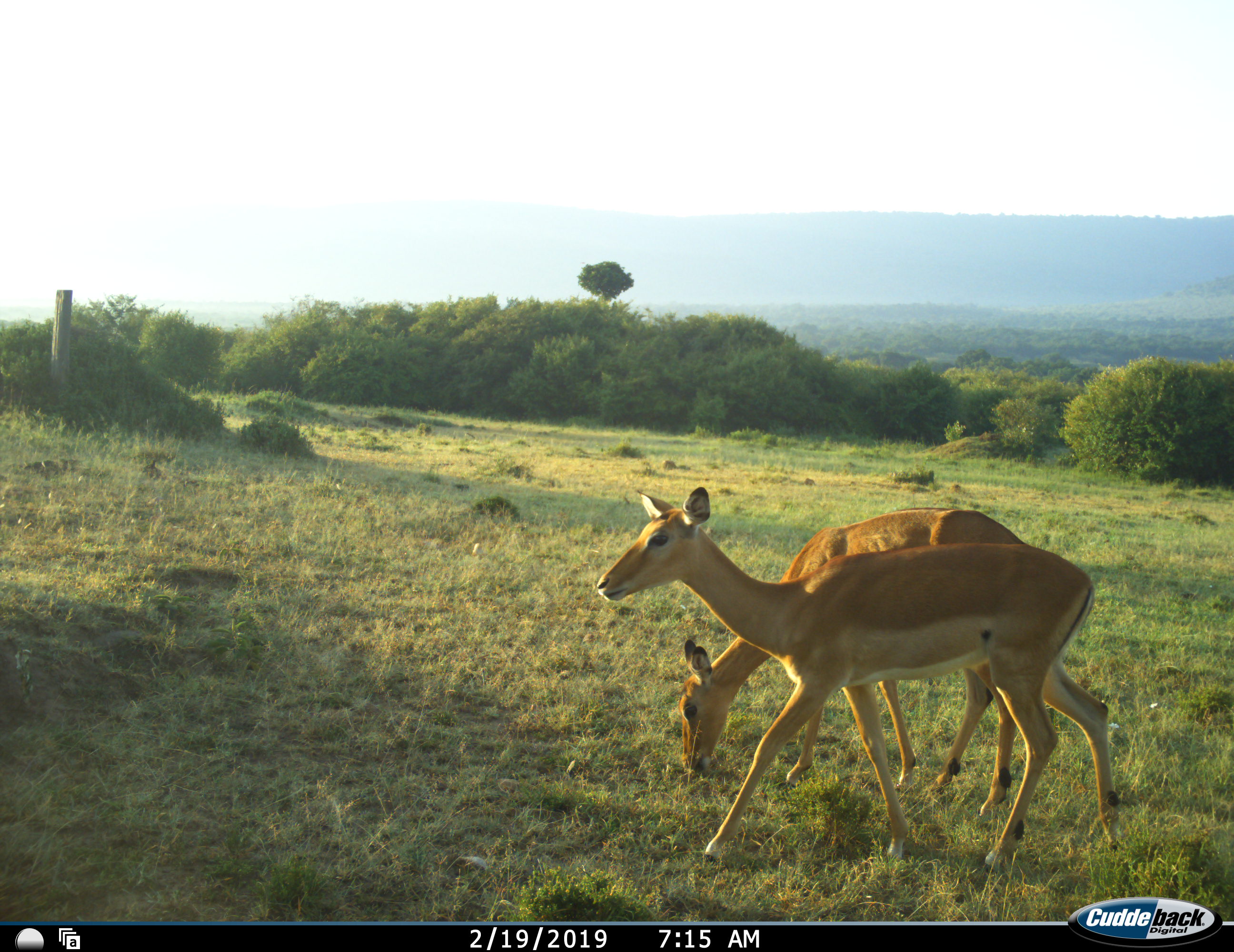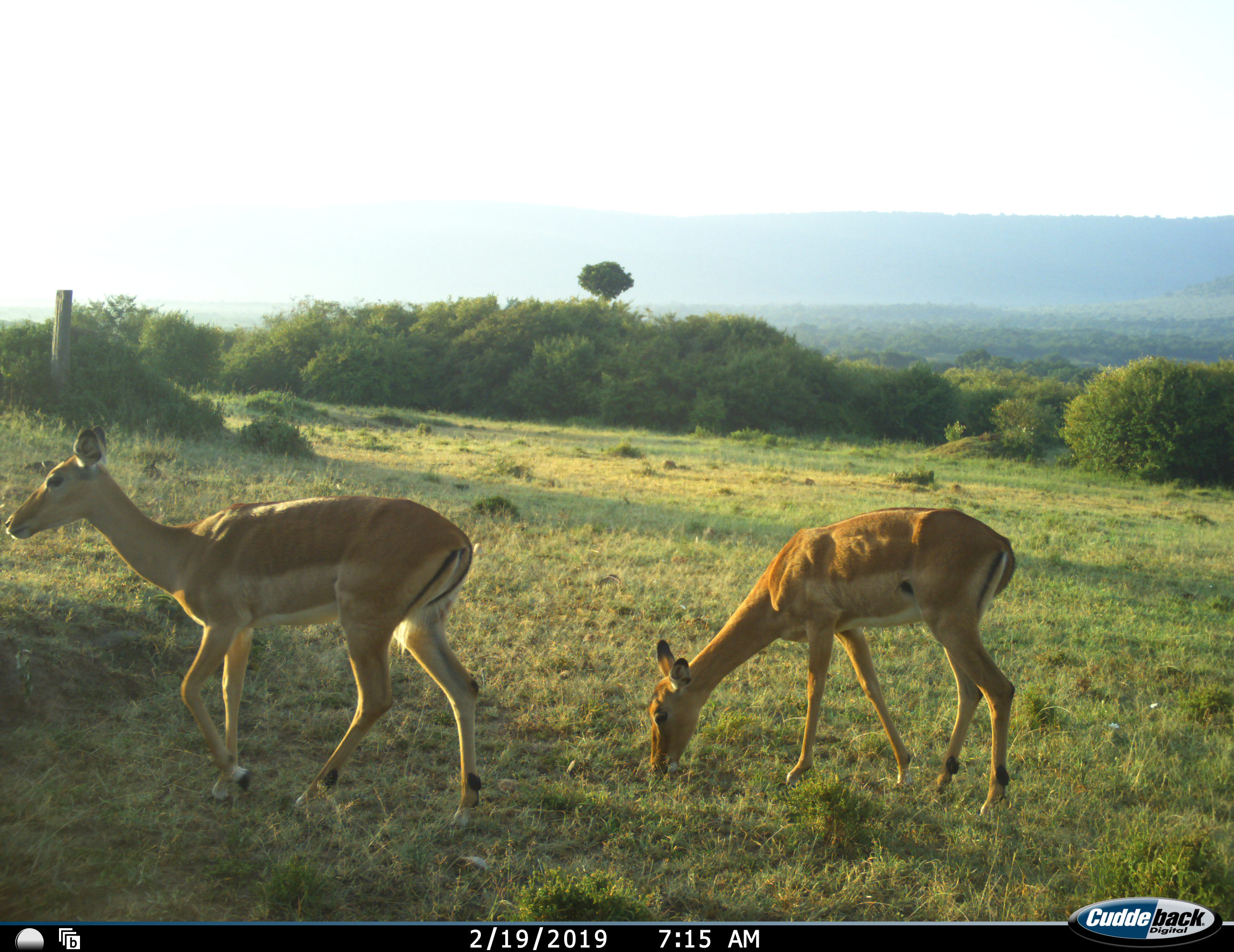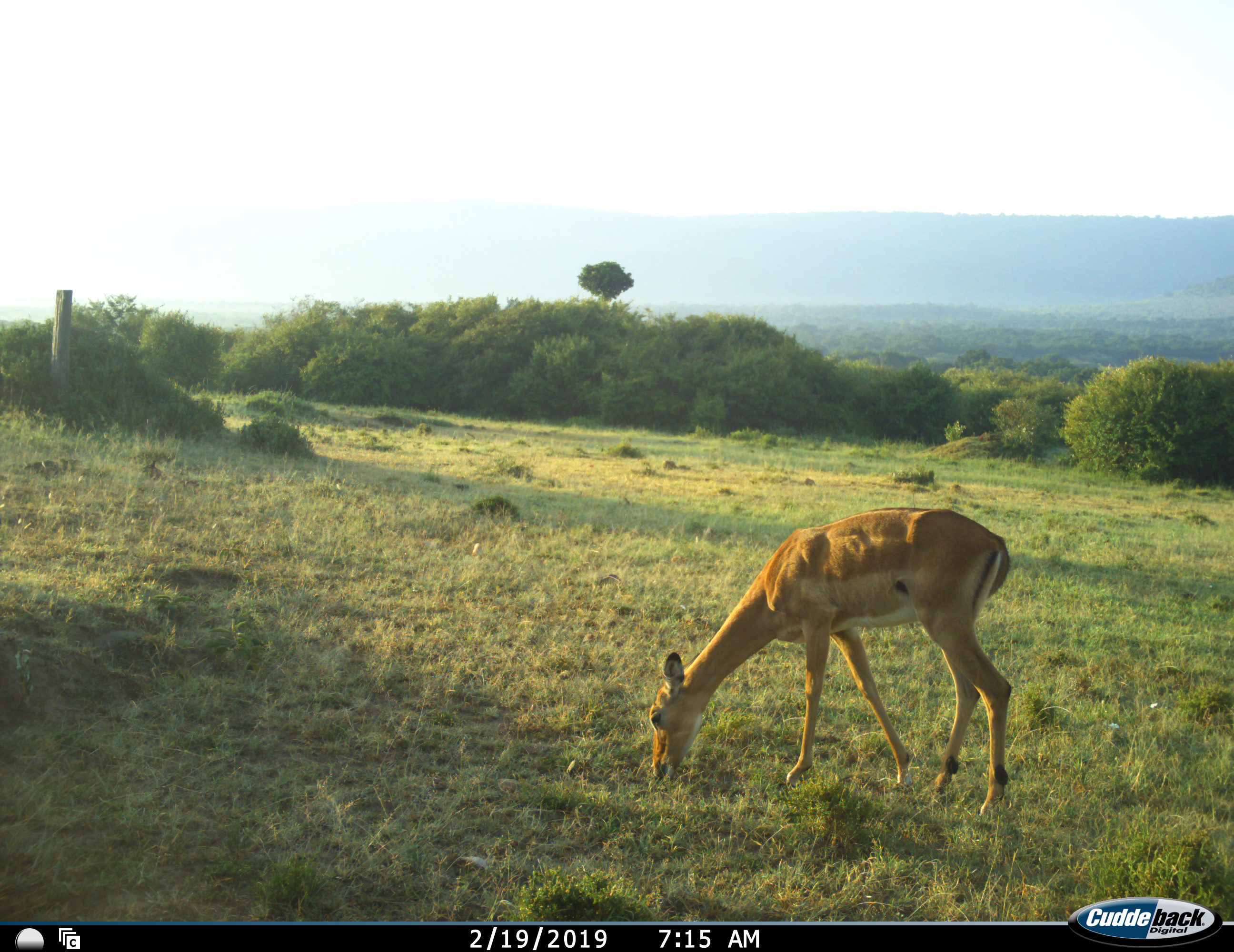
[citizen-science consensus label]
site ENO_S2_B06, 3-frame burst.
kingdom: Animalia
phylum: Chordata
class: Mammalia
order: Artiodactyla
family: Bovidae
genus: Aepyceros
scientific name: Aepyceros melampus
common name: impala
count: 2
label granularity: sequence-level